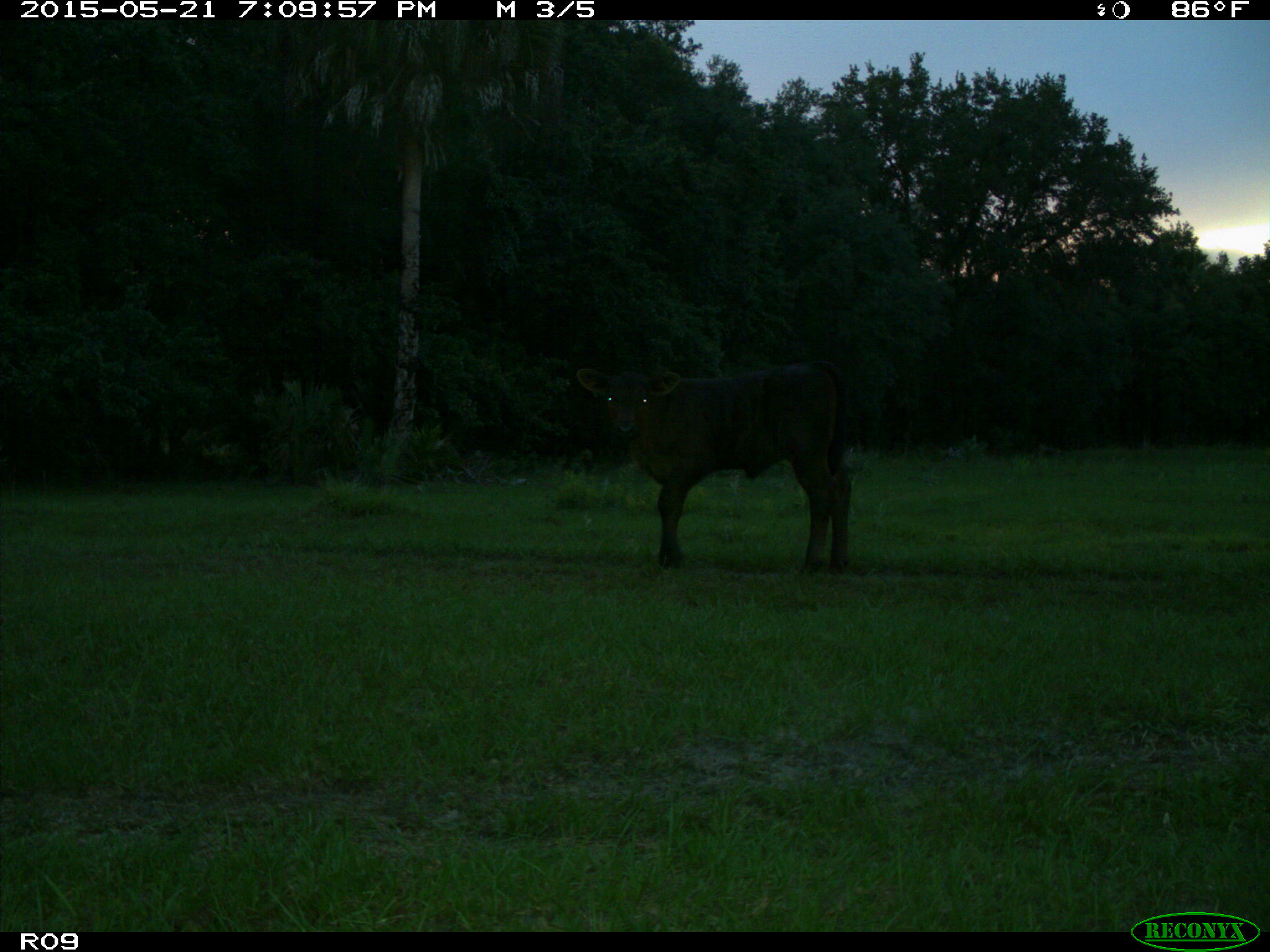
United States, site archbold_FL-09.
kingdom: Animalia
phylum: Chordata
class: Mammalia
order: Artiodactyla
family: Bovidae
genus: Bos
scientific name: Bos taurus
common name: domestic cow